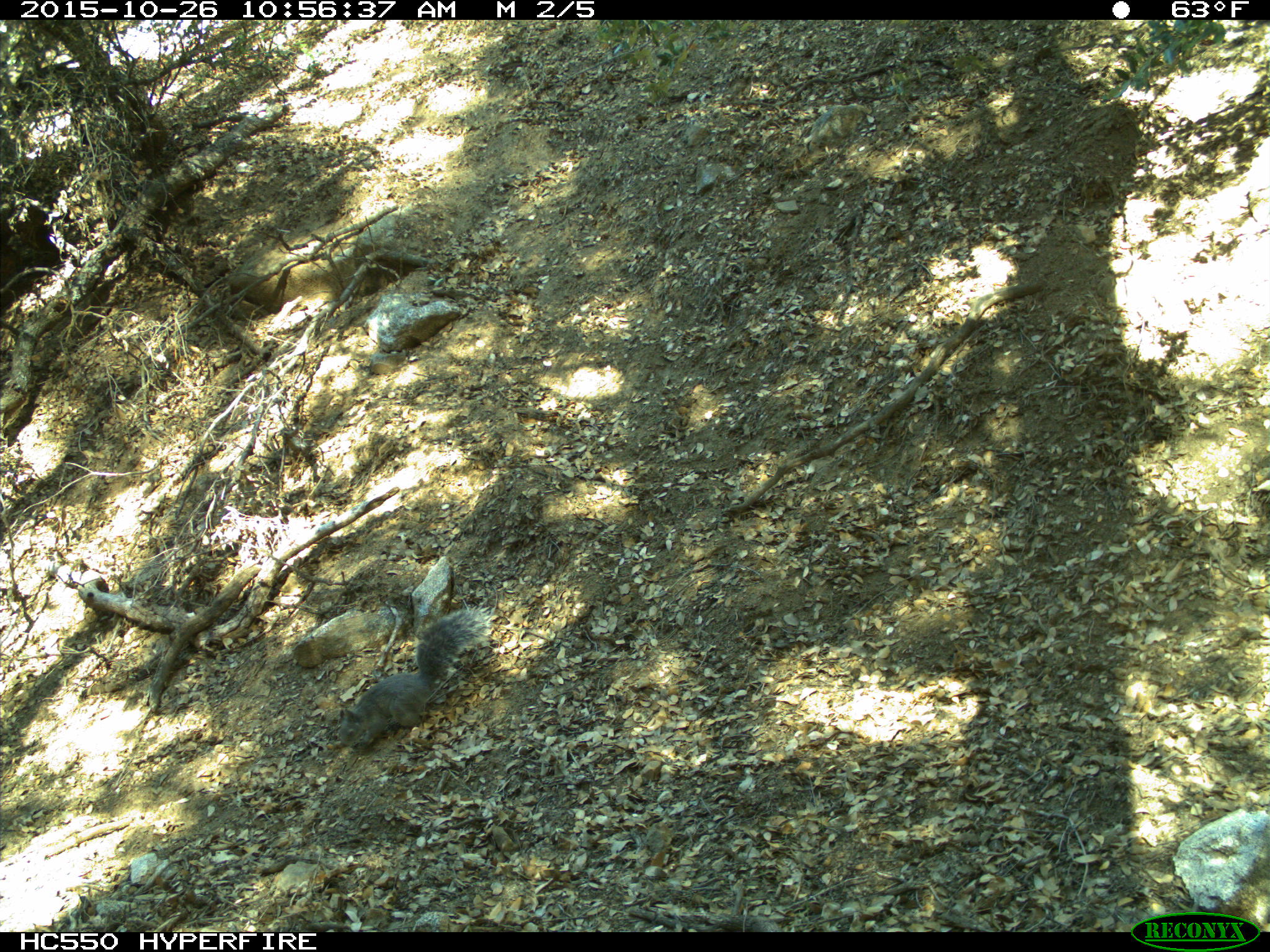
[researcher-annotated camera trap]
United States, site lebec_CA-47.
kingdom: Animalia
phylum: Chordata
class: Mammalia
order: Rodentia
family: Sciuridae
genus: Sciurus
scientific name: Sciurus carolinensis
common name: eastern gray squirrel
Sciurus carolinensis (eastern gray squirrel).